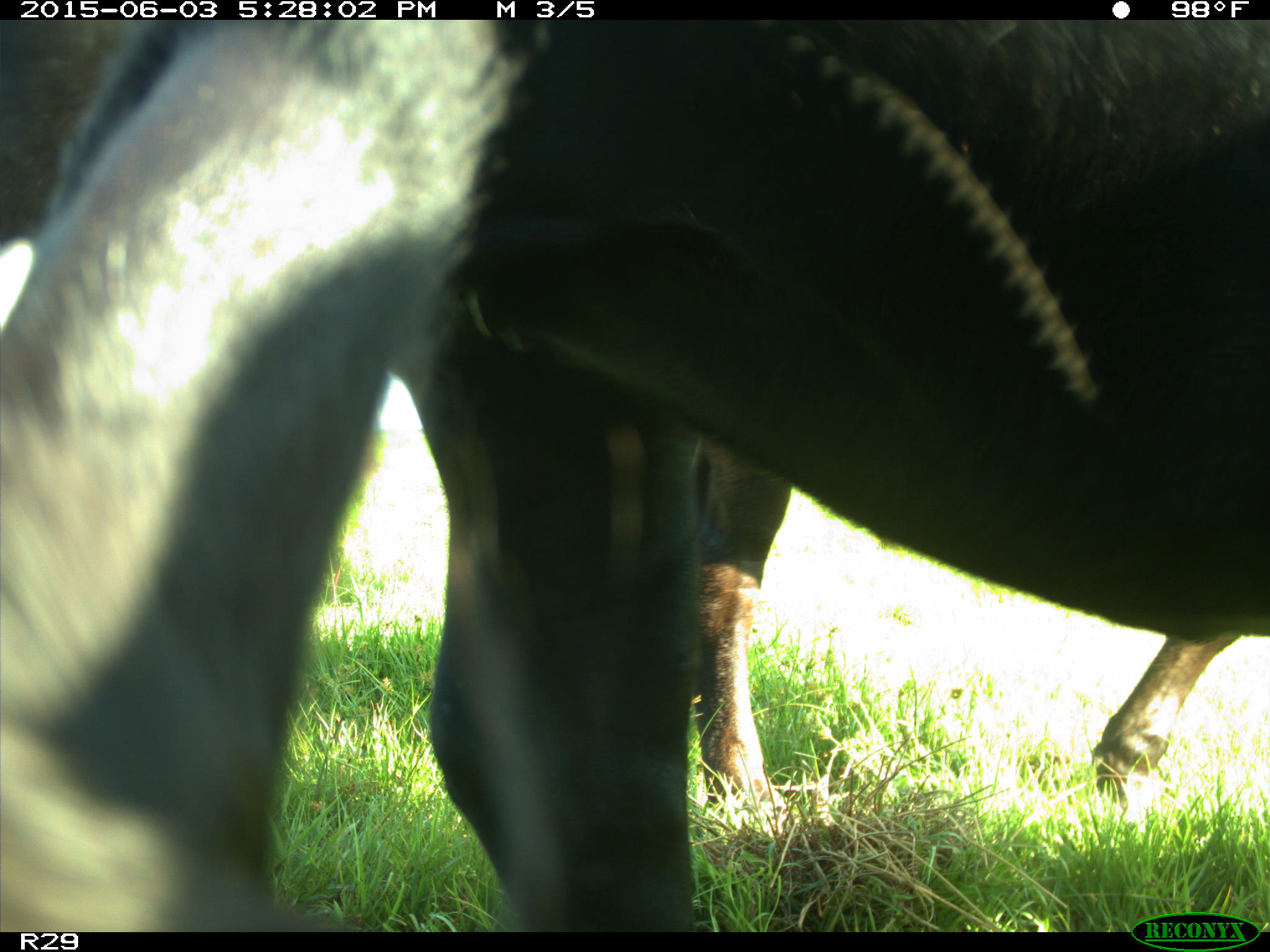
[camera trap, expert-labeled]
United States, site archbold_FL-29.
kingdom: Animalia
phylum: Chordata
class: Mammalia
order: Artiodactyla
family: Bovidae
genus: Bos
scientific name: Bos taurus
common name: domestic cow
Bos taurus (domestic cow).